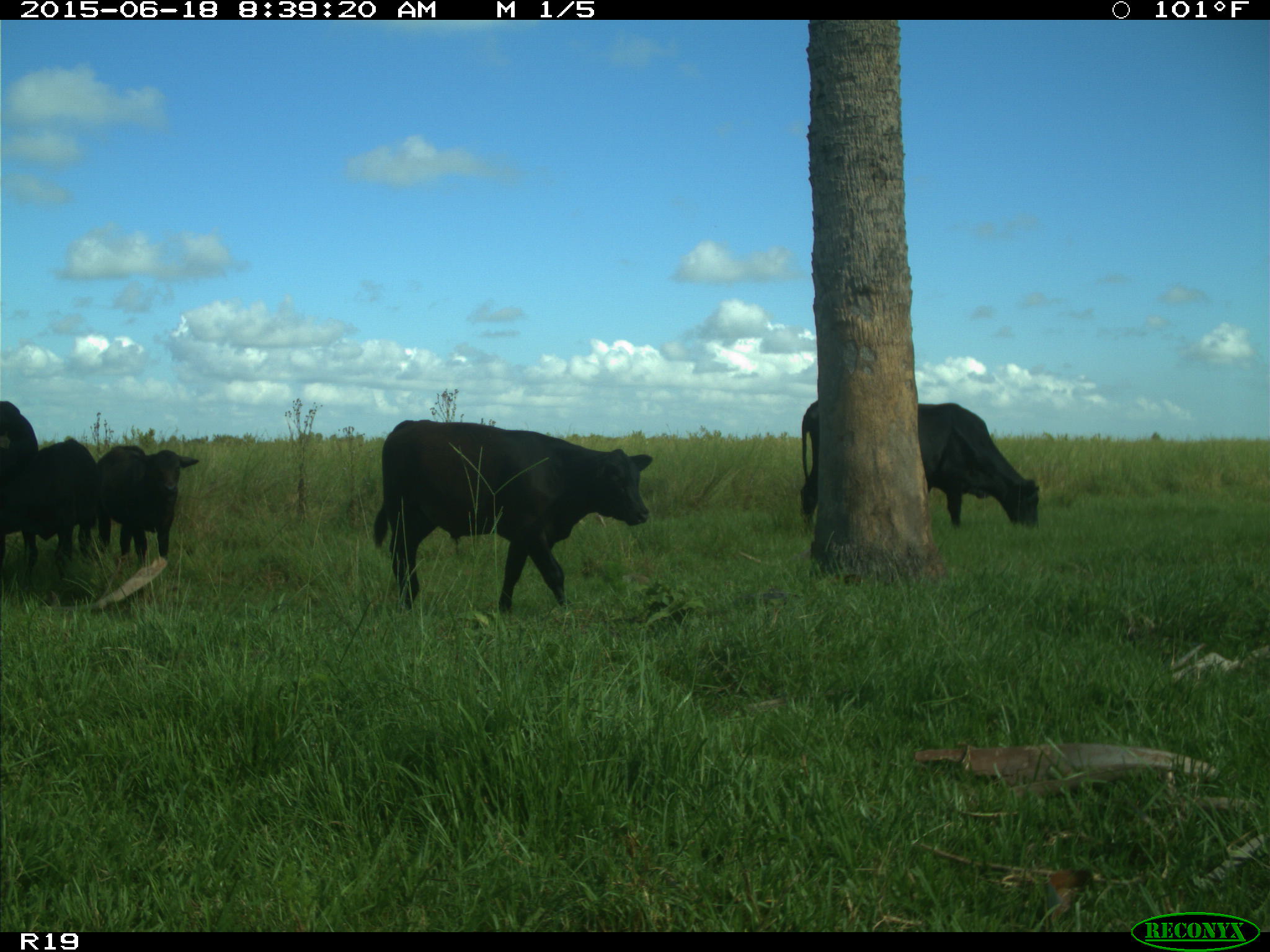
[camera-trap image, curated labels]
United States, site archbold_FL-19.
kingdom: Animalia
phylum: Chordata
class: Mammalia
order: Artiodactyla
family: Bovidae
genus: Bos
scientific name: Bos taurus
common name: domestic cow